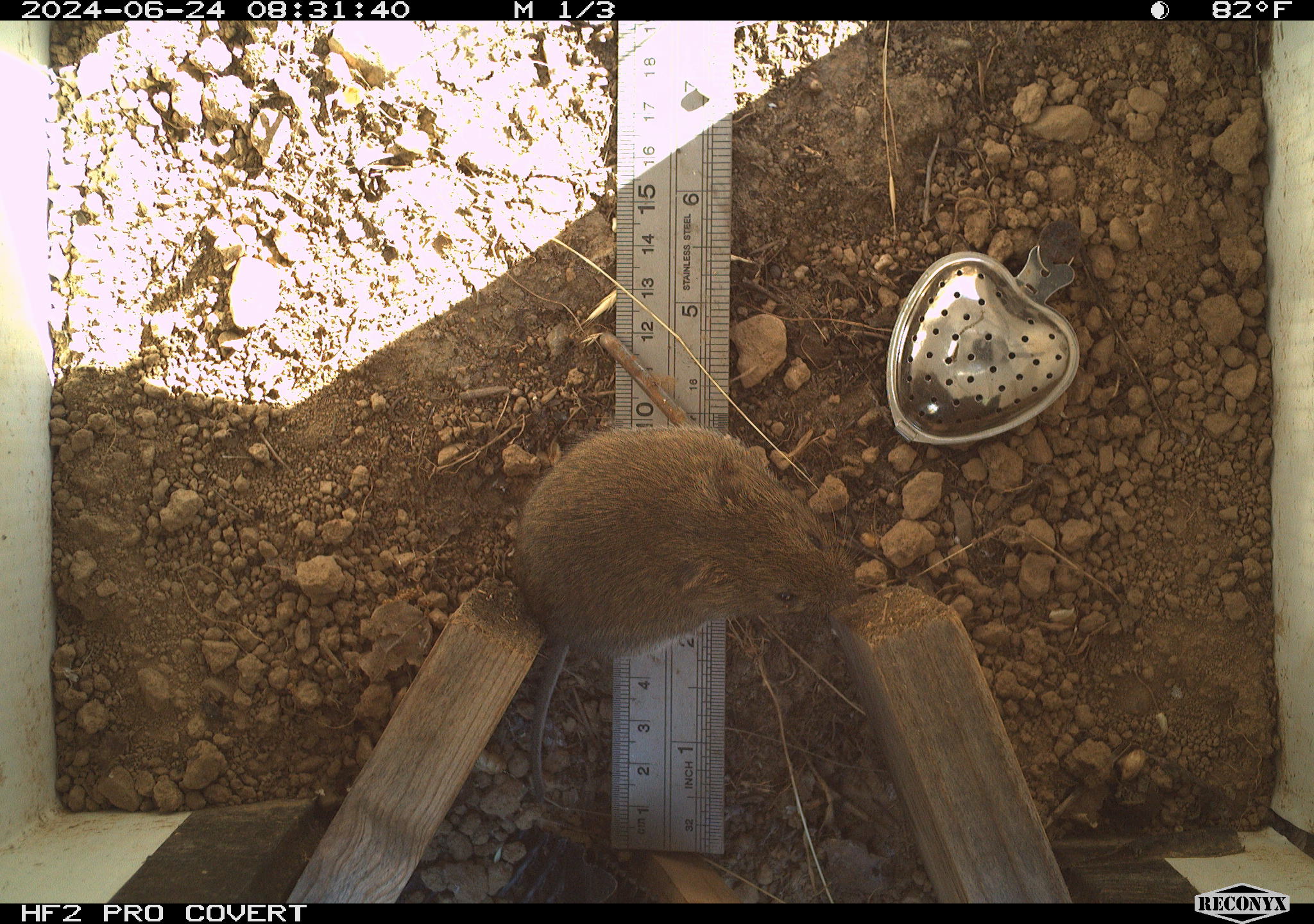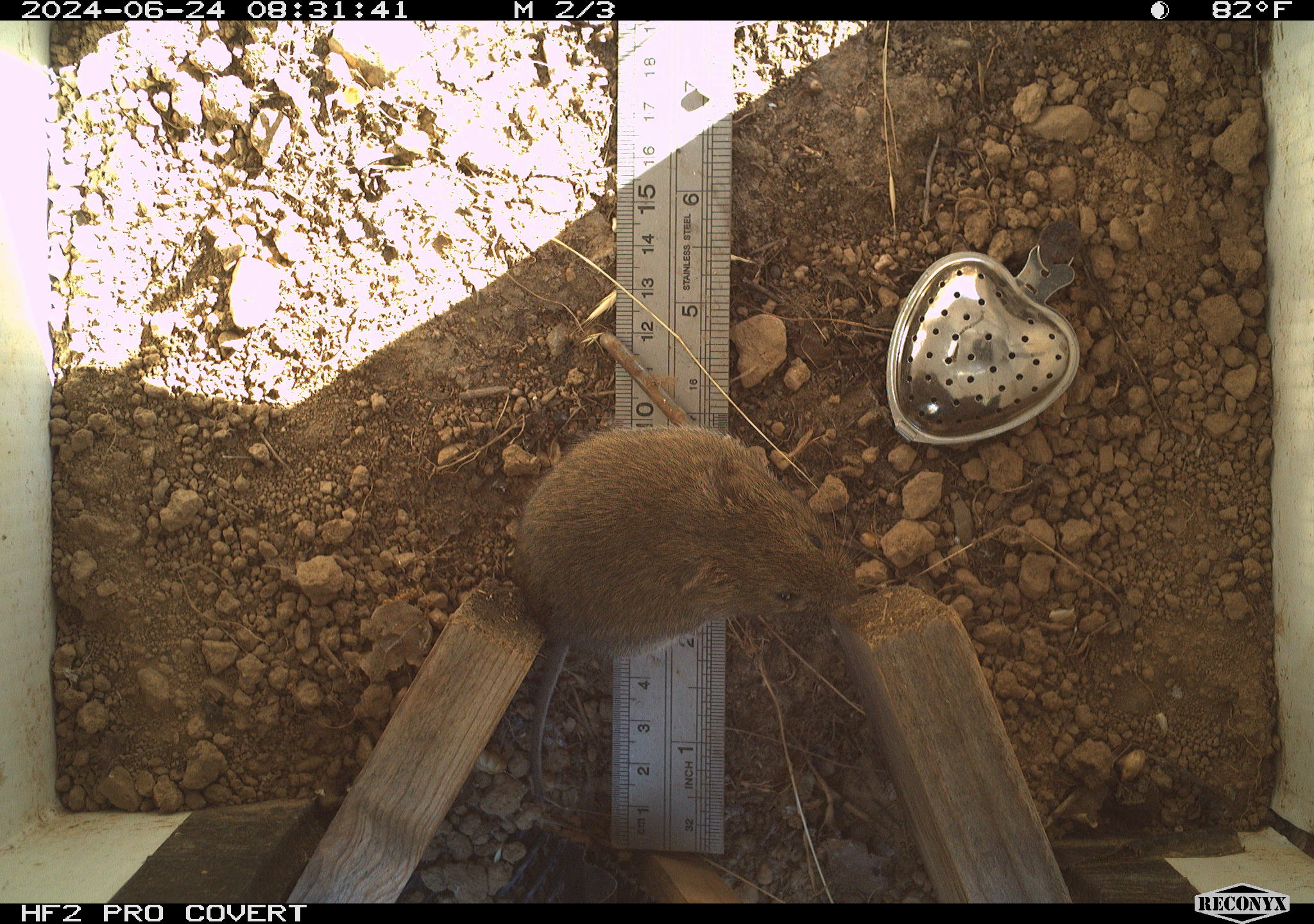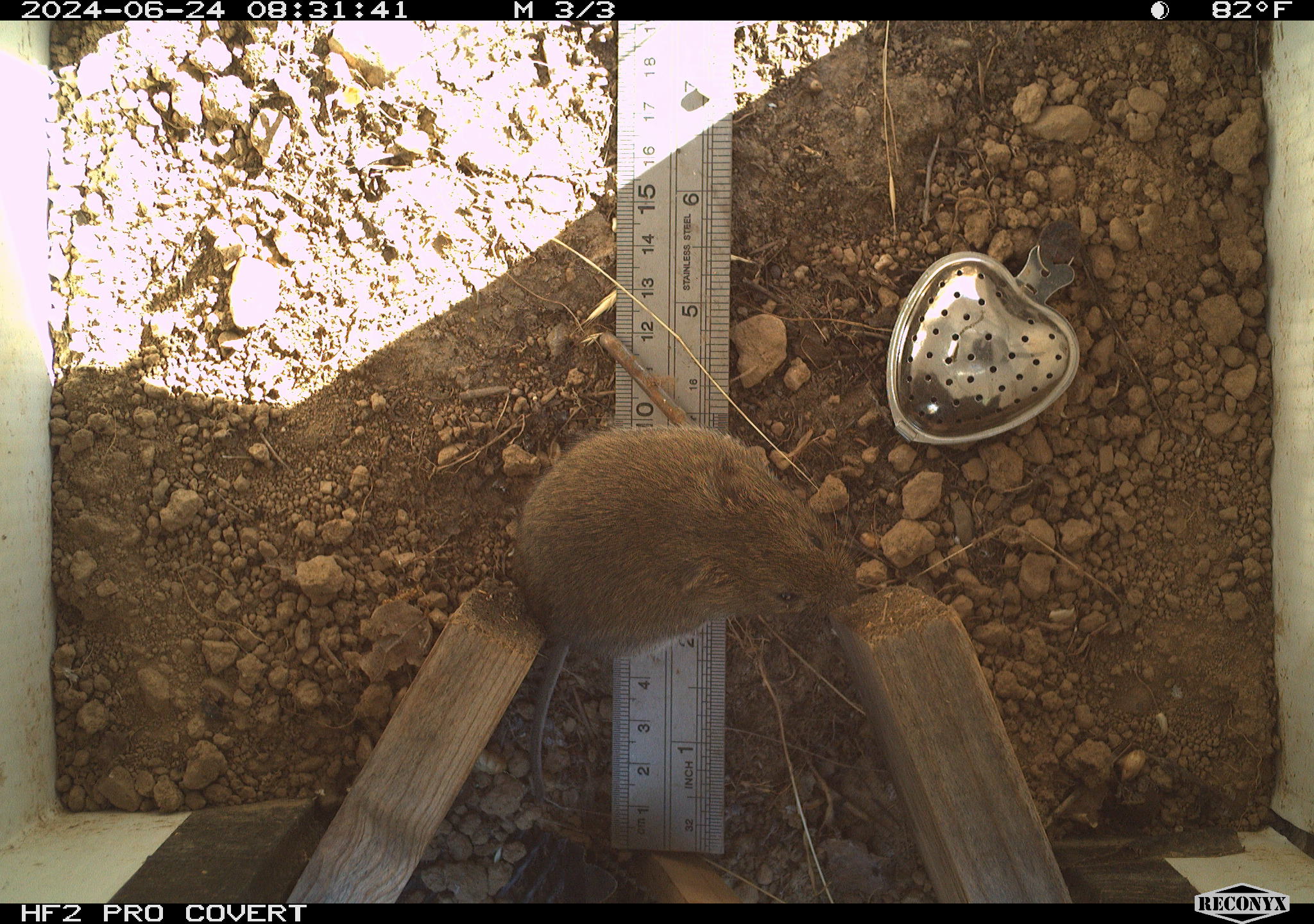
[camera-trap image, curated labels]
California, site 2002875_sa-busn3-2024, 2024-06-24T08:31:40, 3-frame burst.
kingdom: Animalia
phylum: Chordata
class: Mammalia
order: Rodentia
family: Cricetidae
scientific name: Arvicolinae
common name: voles, lemmings, and muskrats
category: arvicolinae subfamily